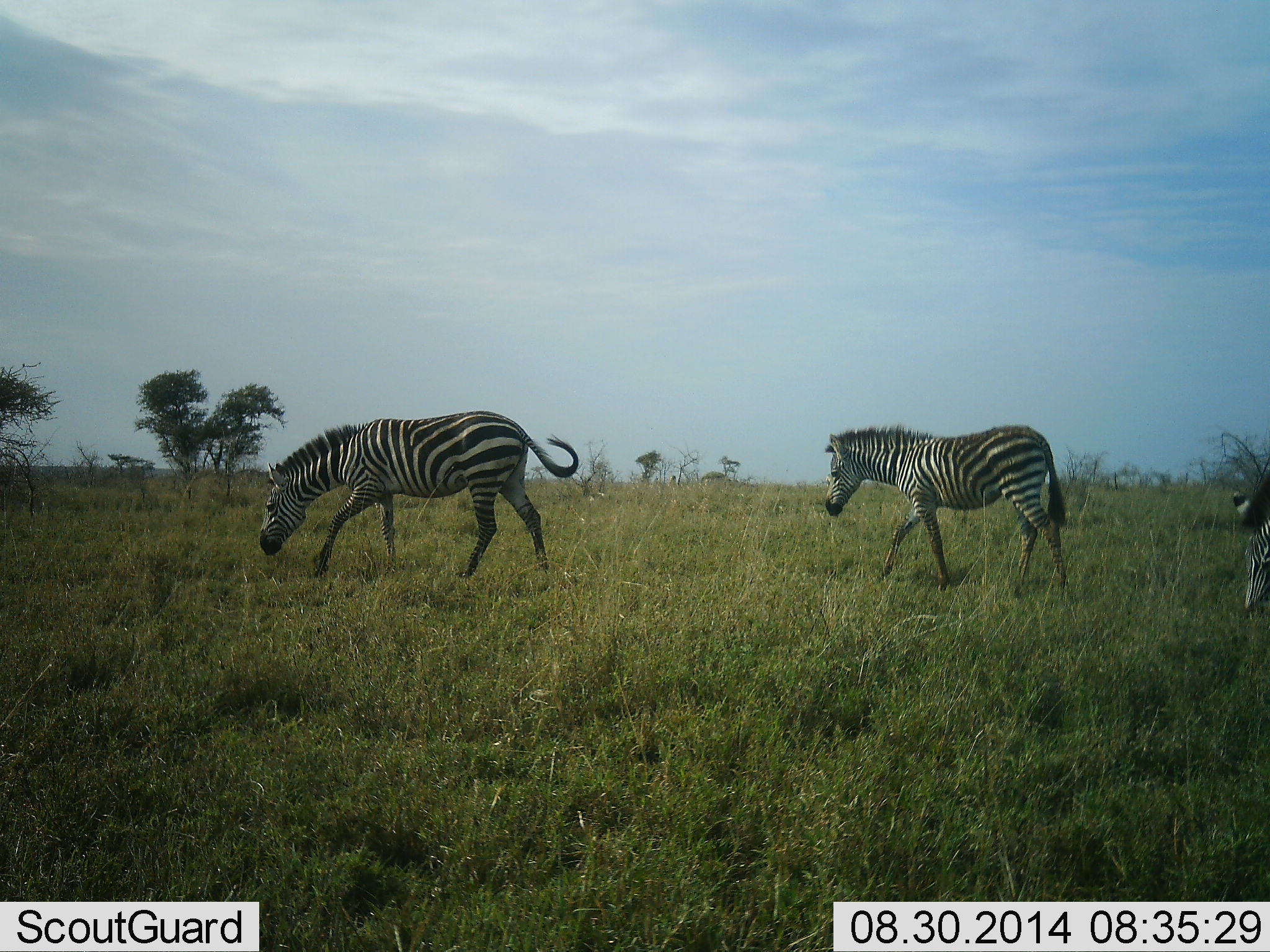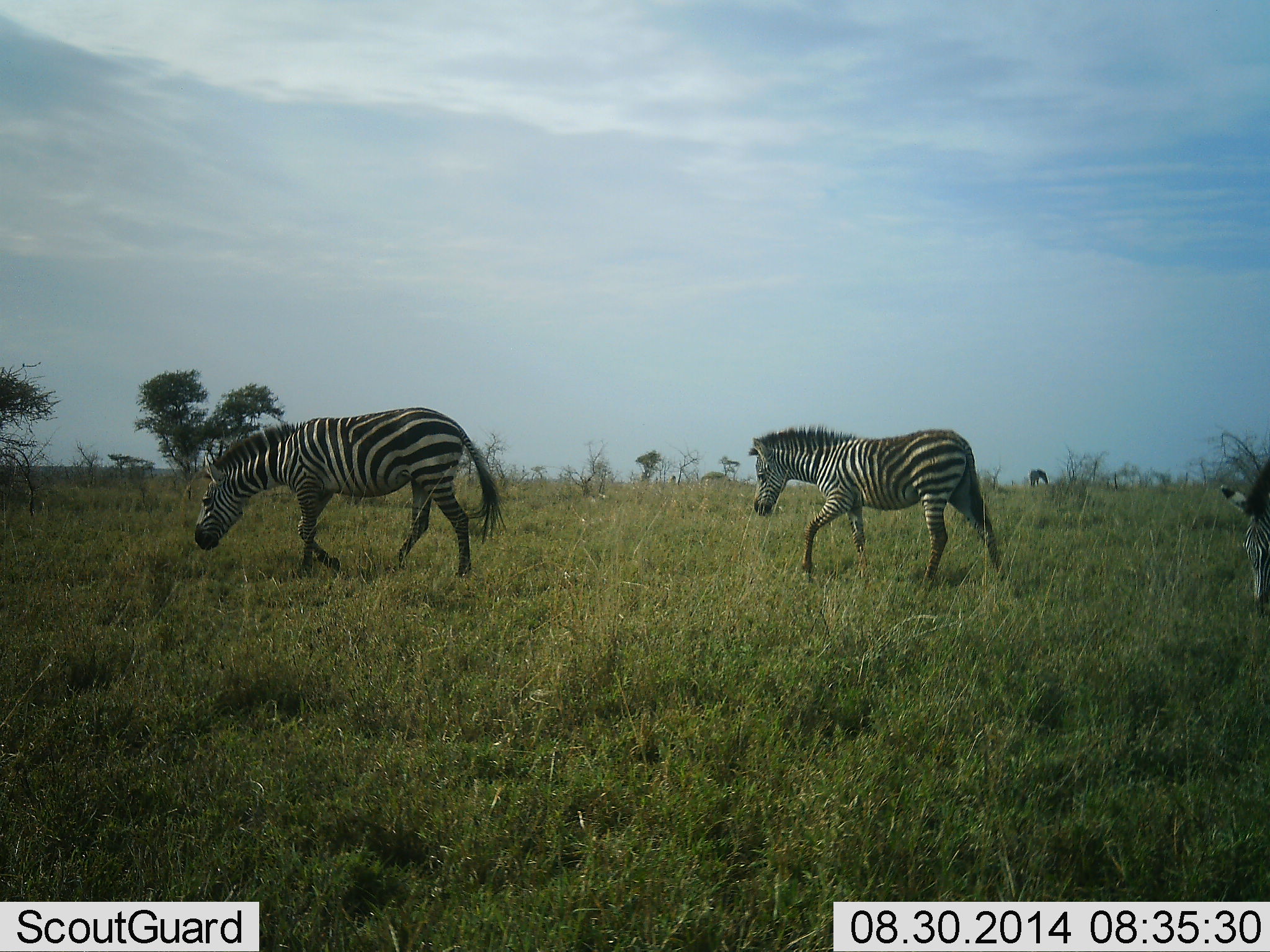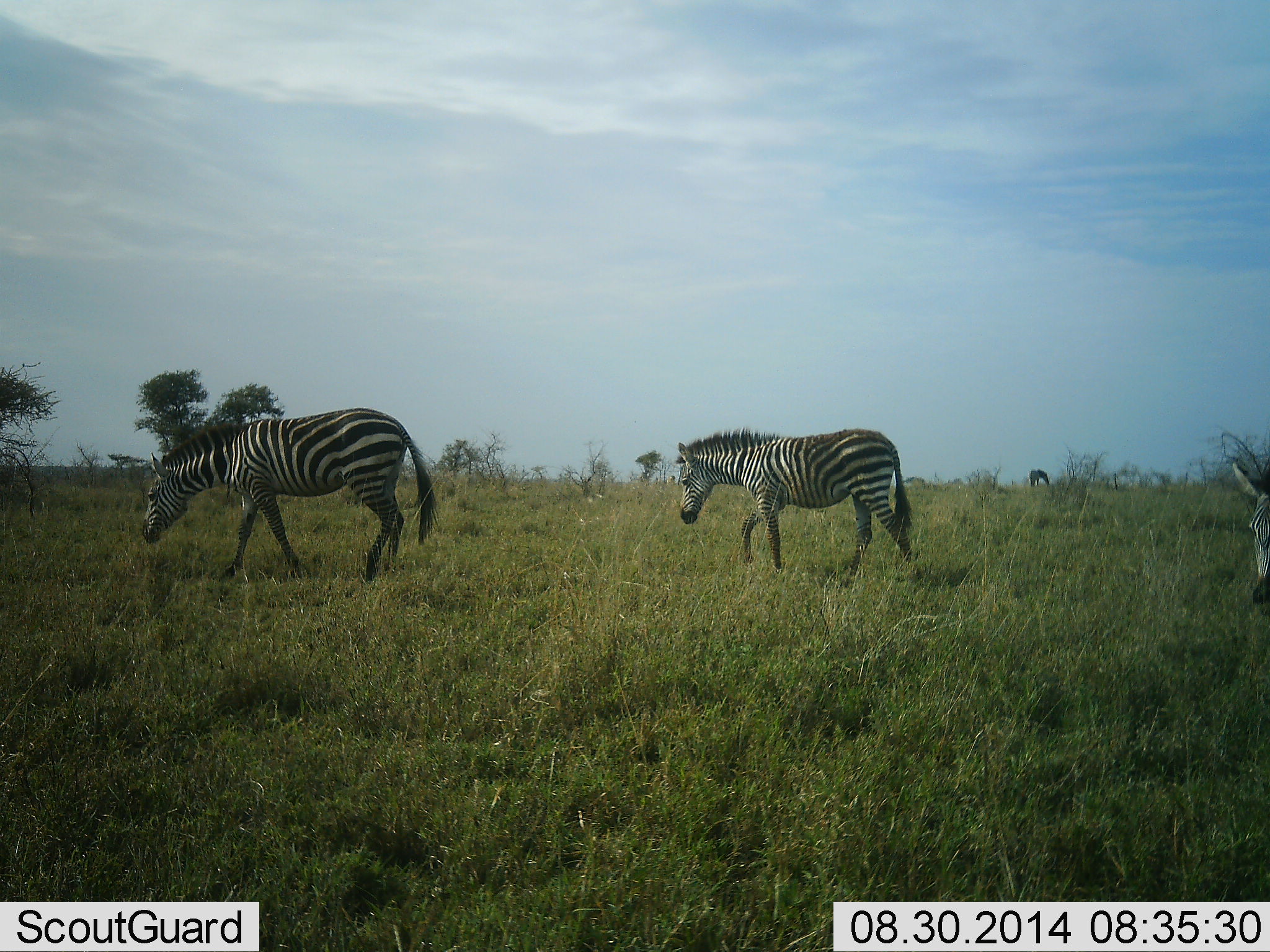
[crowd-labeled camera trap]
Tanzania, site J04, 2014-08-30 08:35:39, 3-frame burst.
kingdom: Animalia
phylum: Chordata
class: Mammalia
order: Perissodactyla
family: Equidae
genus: Equus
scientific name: Equus quagga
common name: plains zebra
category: zebra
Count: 4.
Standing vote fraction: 30%.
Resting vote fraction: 0%.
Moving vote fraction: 100%.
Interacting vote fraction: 0%.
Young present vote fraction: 20%.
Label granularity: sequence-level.